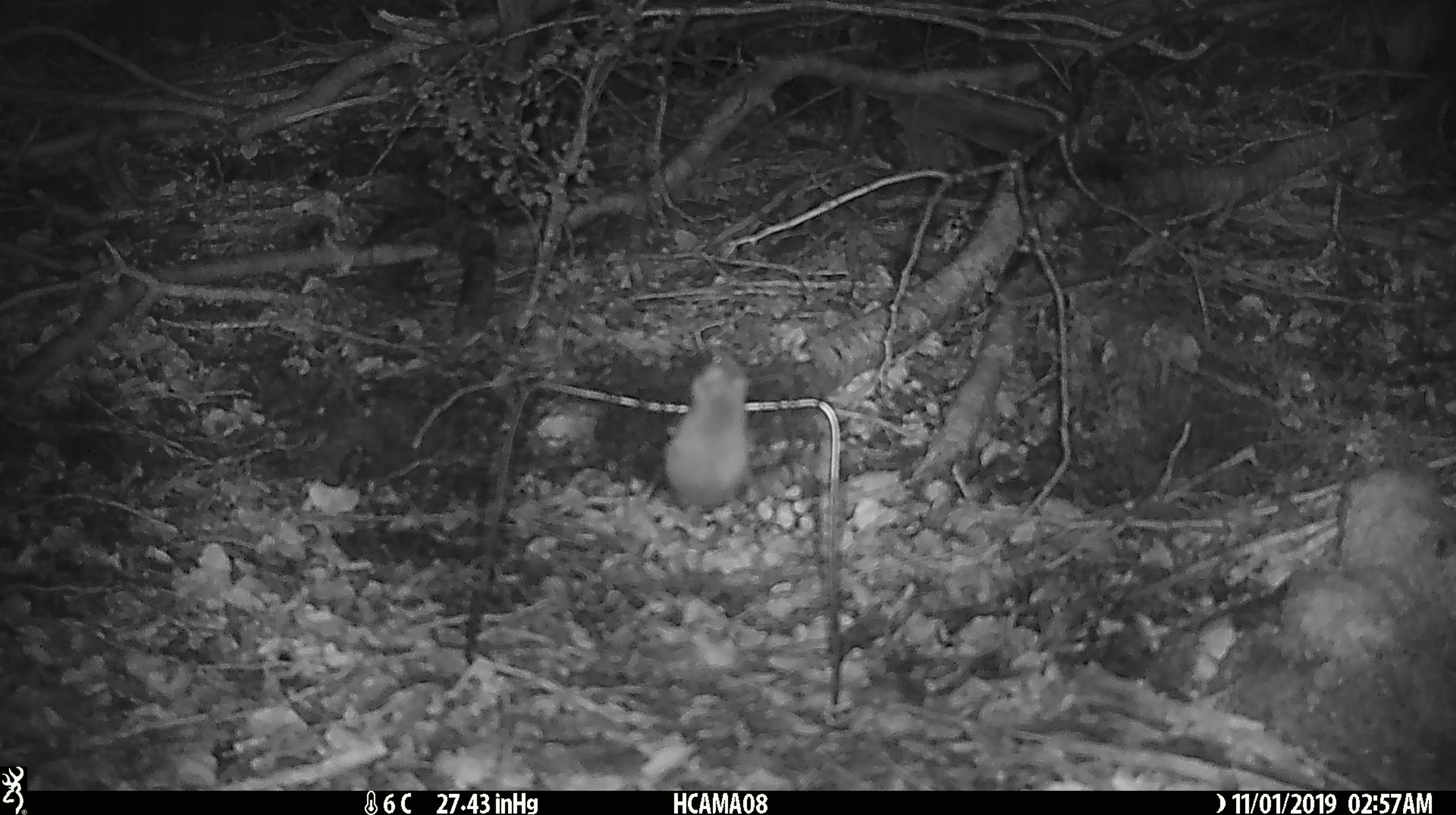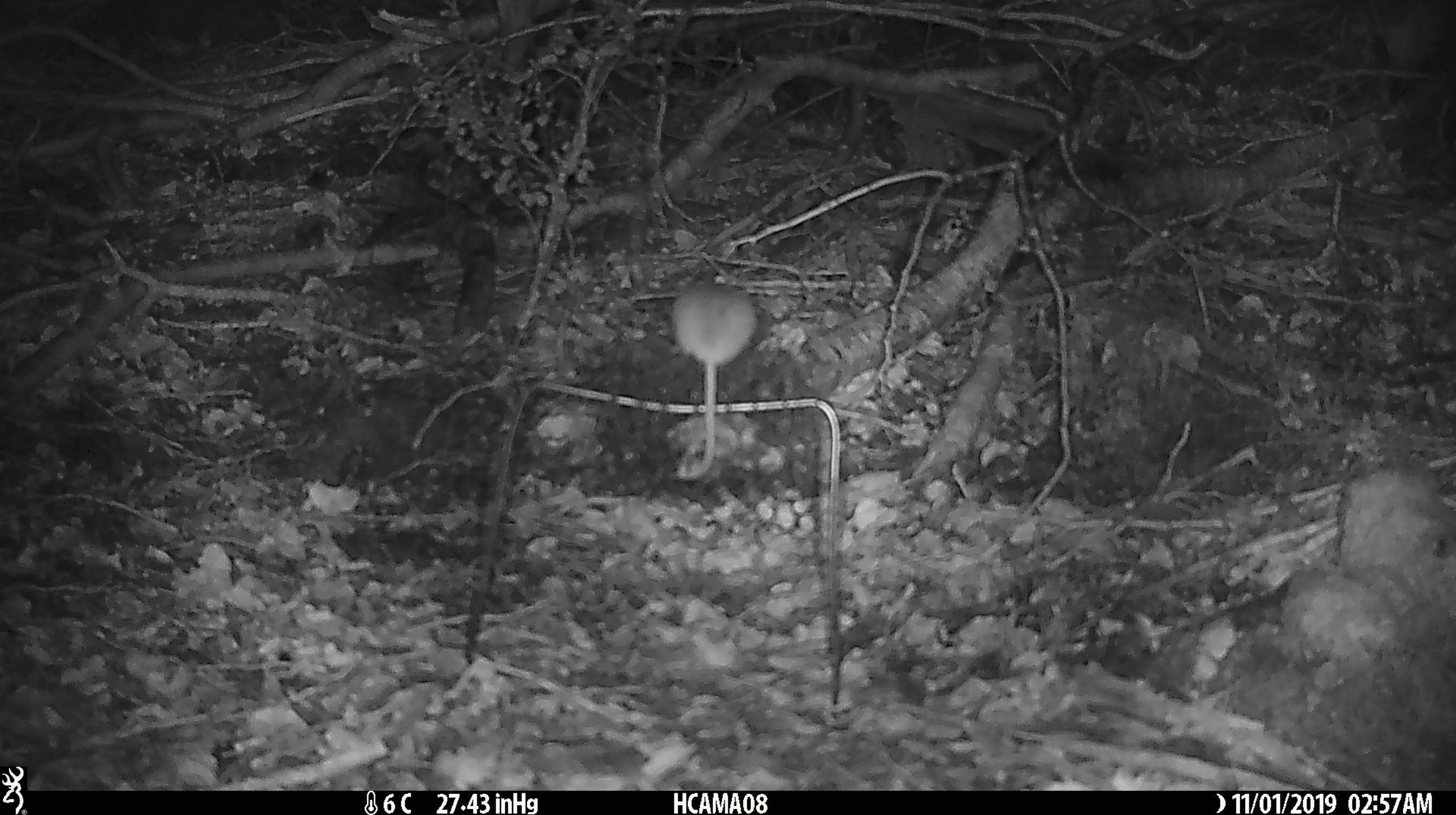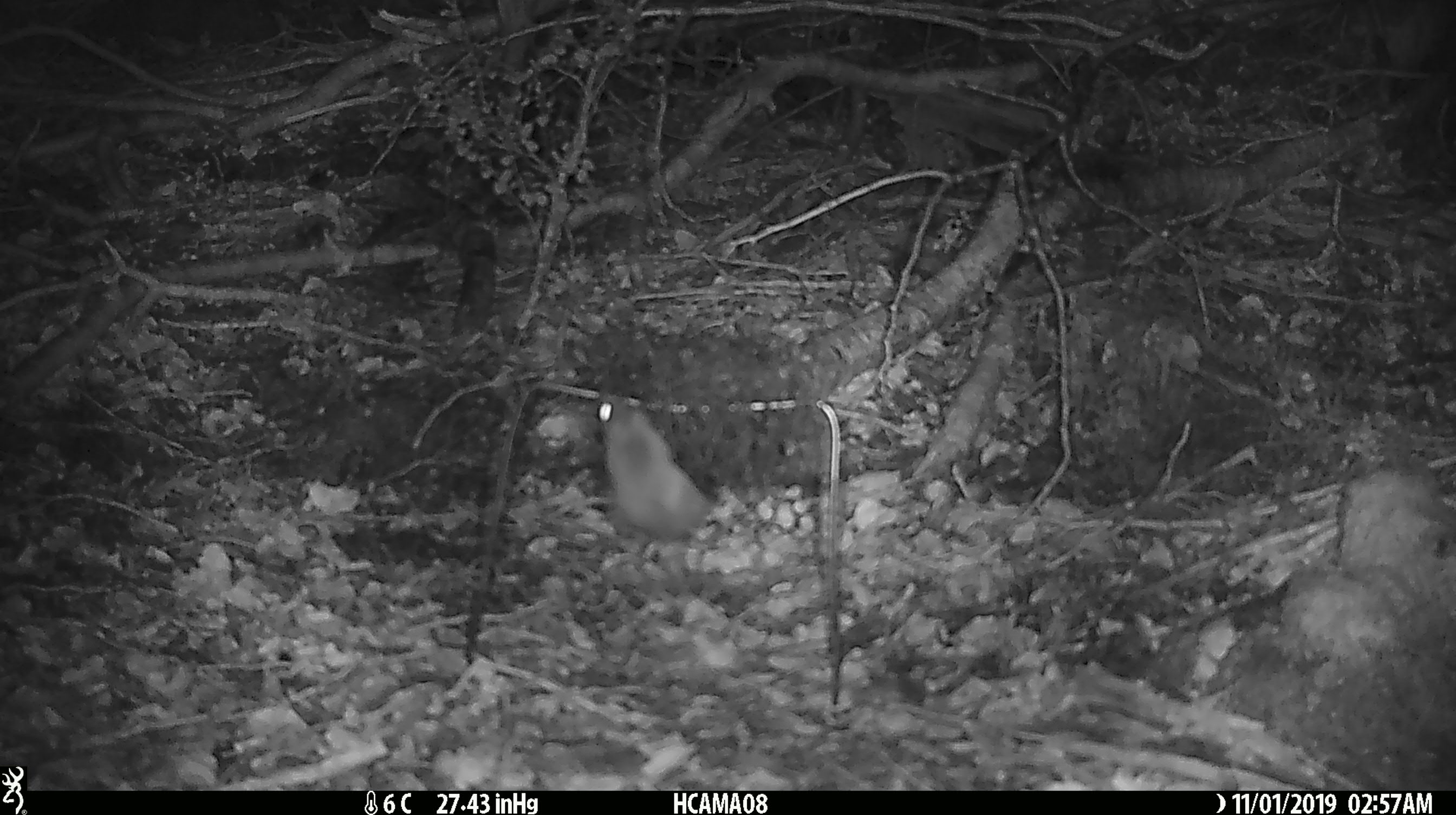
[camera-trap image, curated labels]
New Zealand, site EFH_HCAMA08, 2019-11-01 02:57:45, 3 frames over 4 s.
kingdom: Animalia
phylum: Chordata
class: Mammalia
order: Rodentia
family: Muridae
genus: Mus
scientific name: Mus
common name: mouse